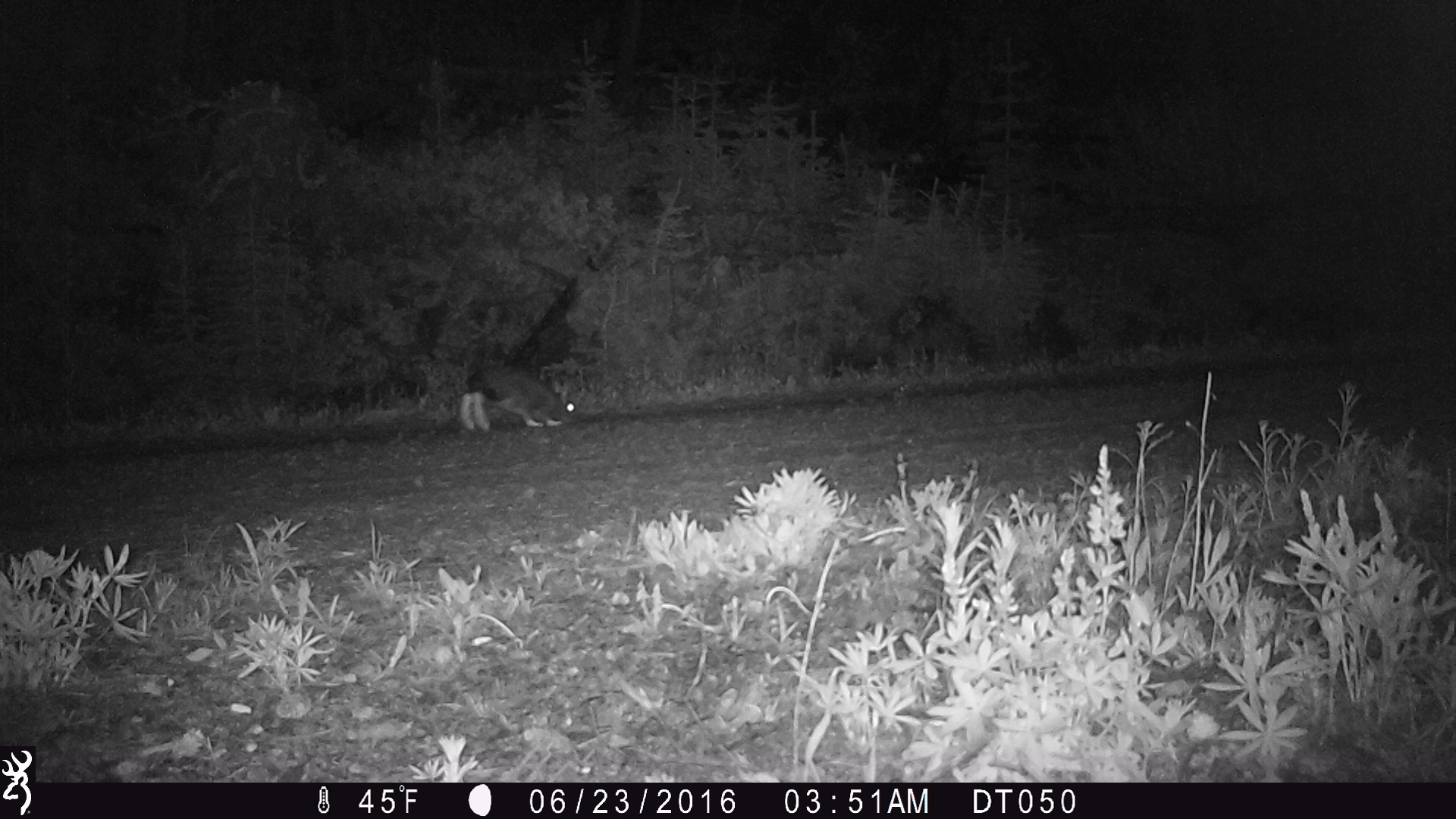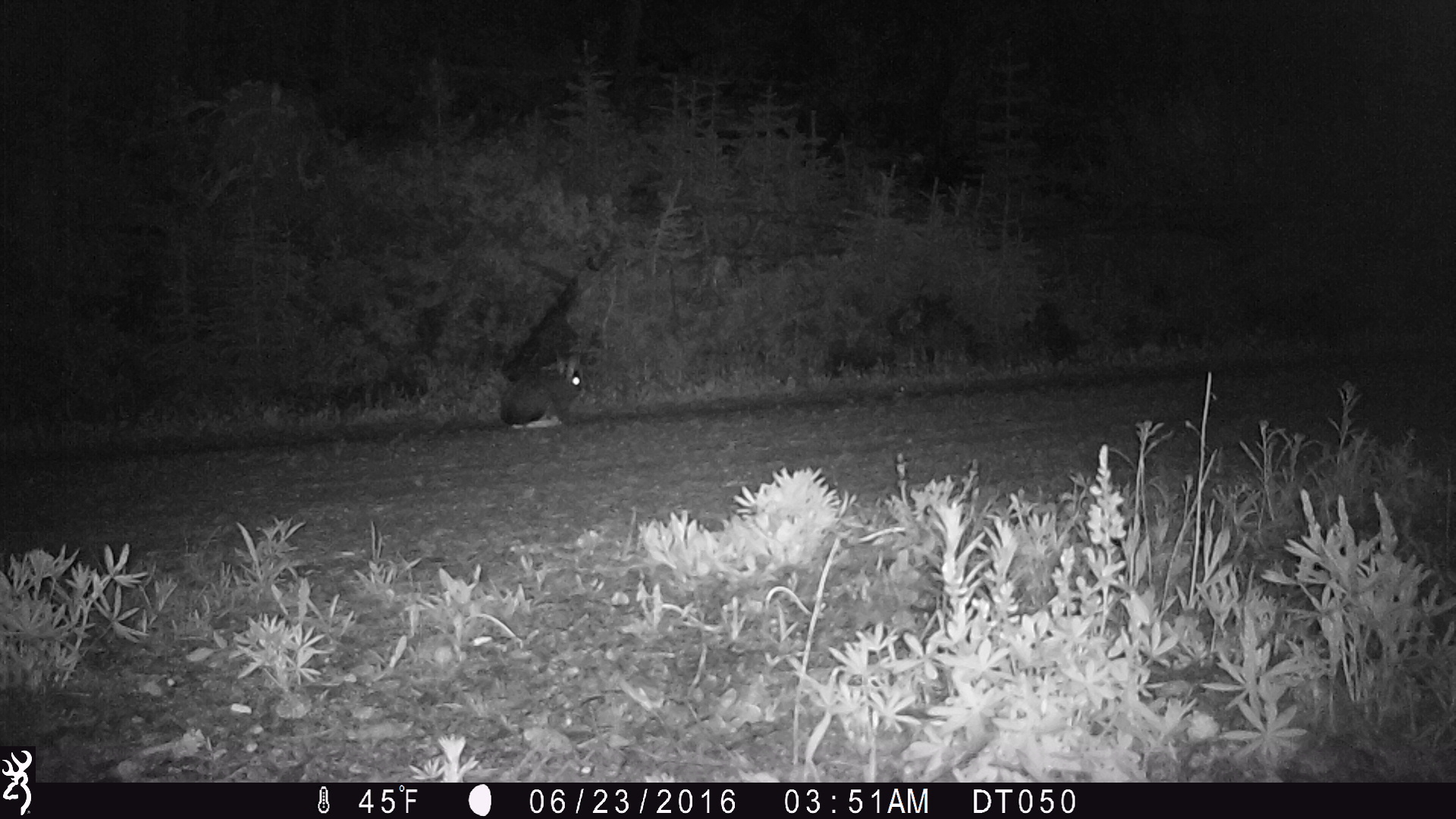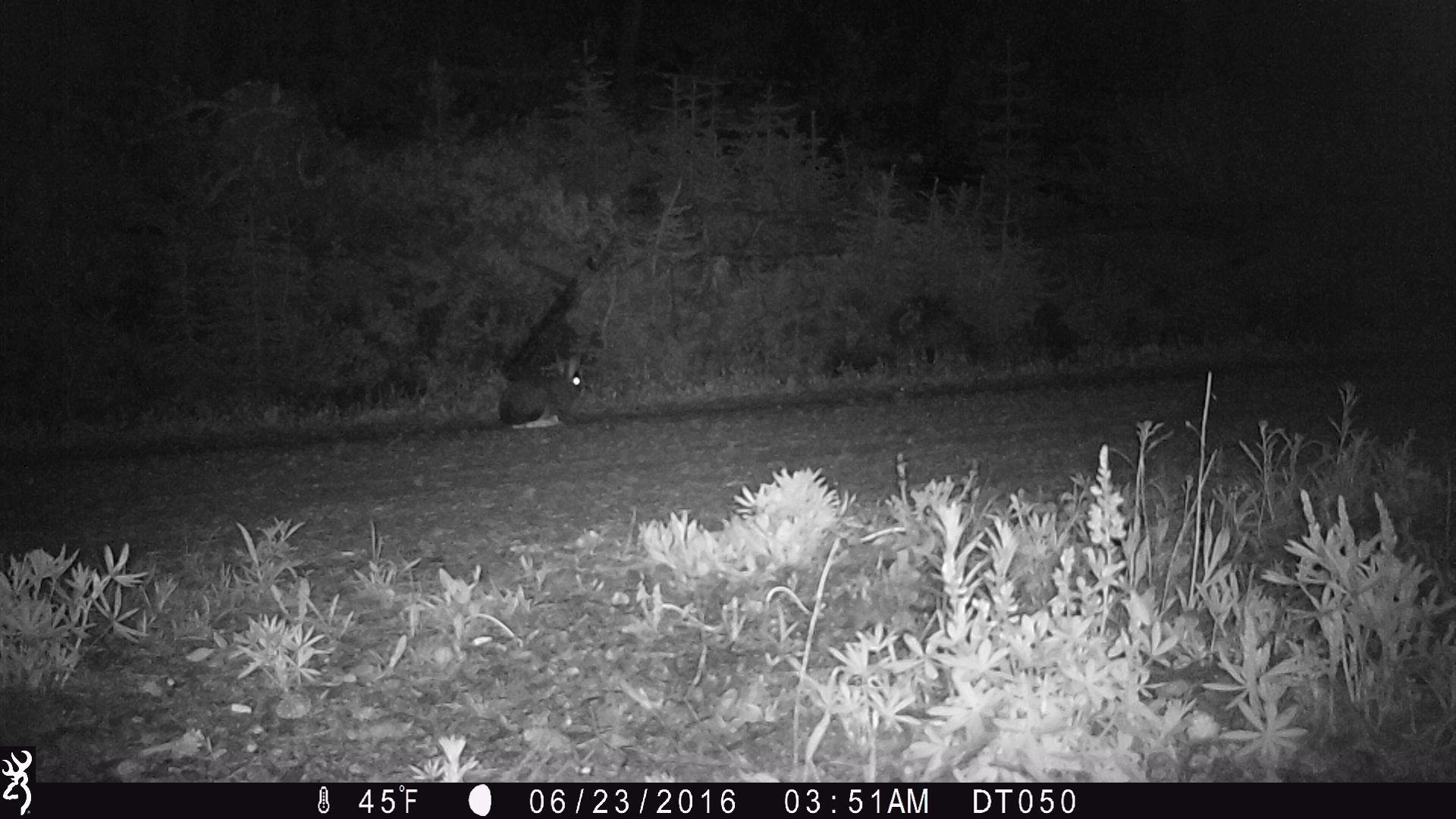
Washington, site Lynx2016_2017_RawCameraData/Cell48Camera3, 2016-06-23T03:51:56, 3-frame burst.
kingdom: Animalia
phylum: Chordata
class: Mammalia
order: Lagomorpha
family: Leporidae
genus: Lepus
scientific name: Lepus americanus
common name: snowshoe hare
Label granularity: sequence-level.